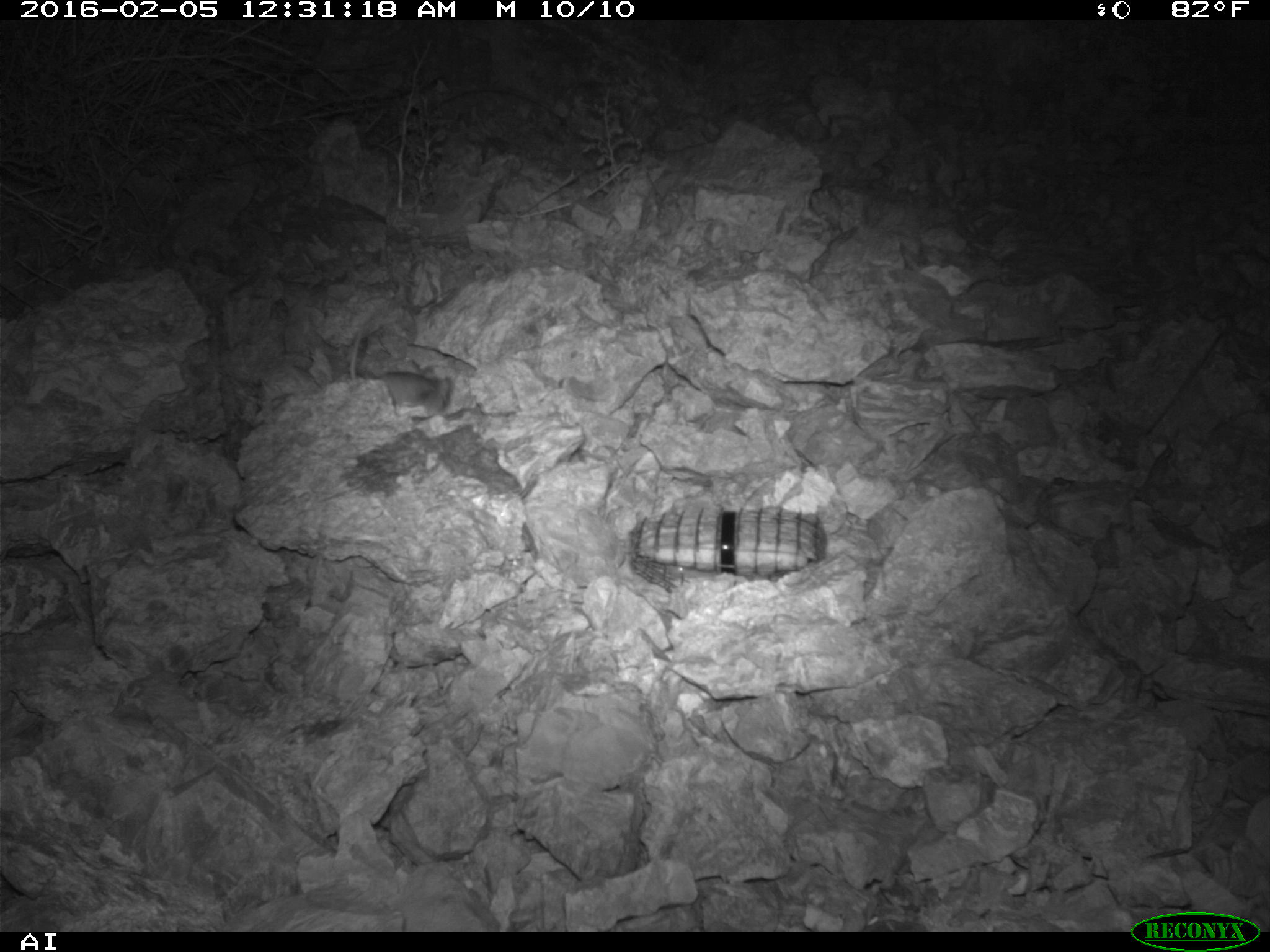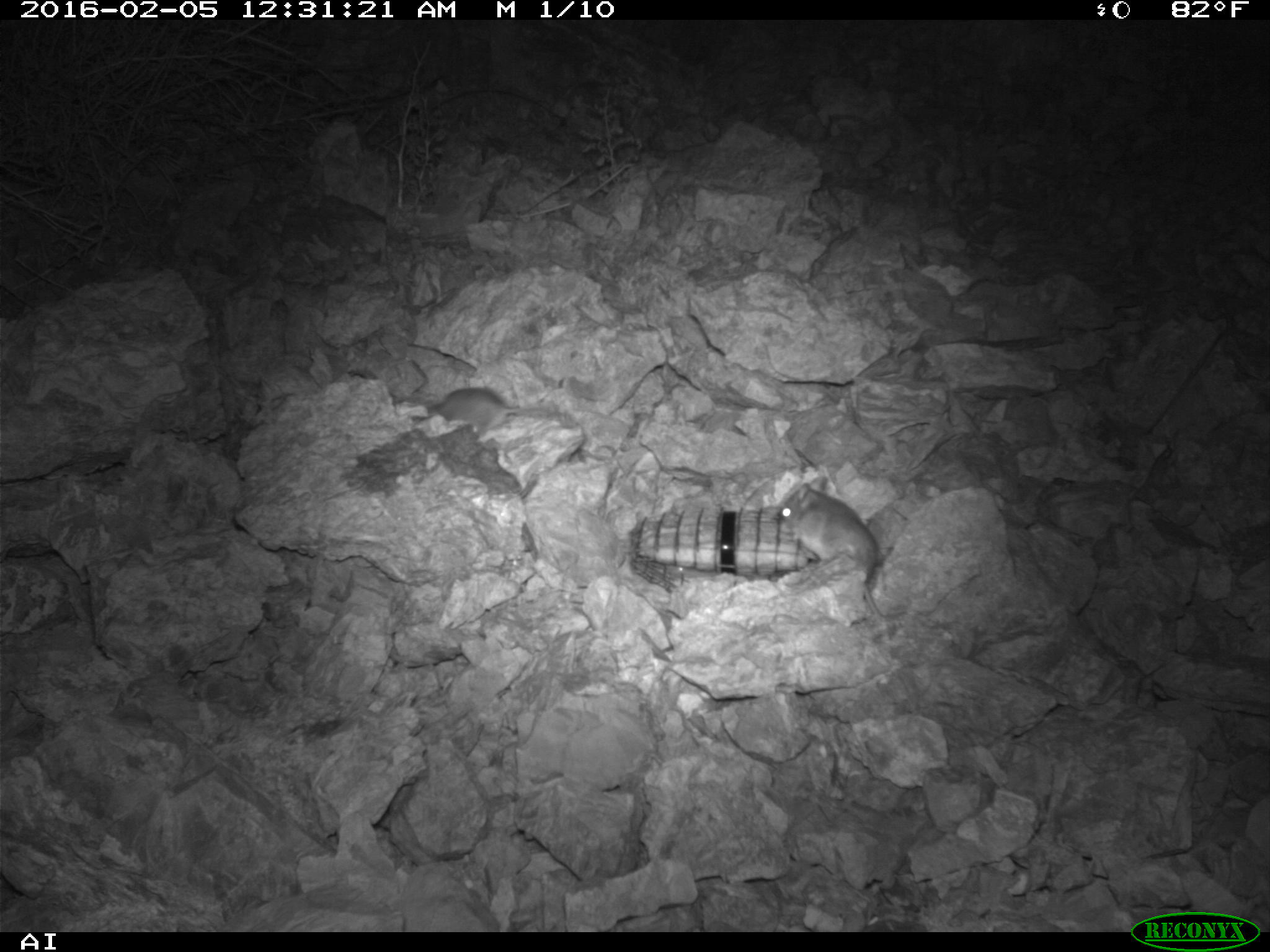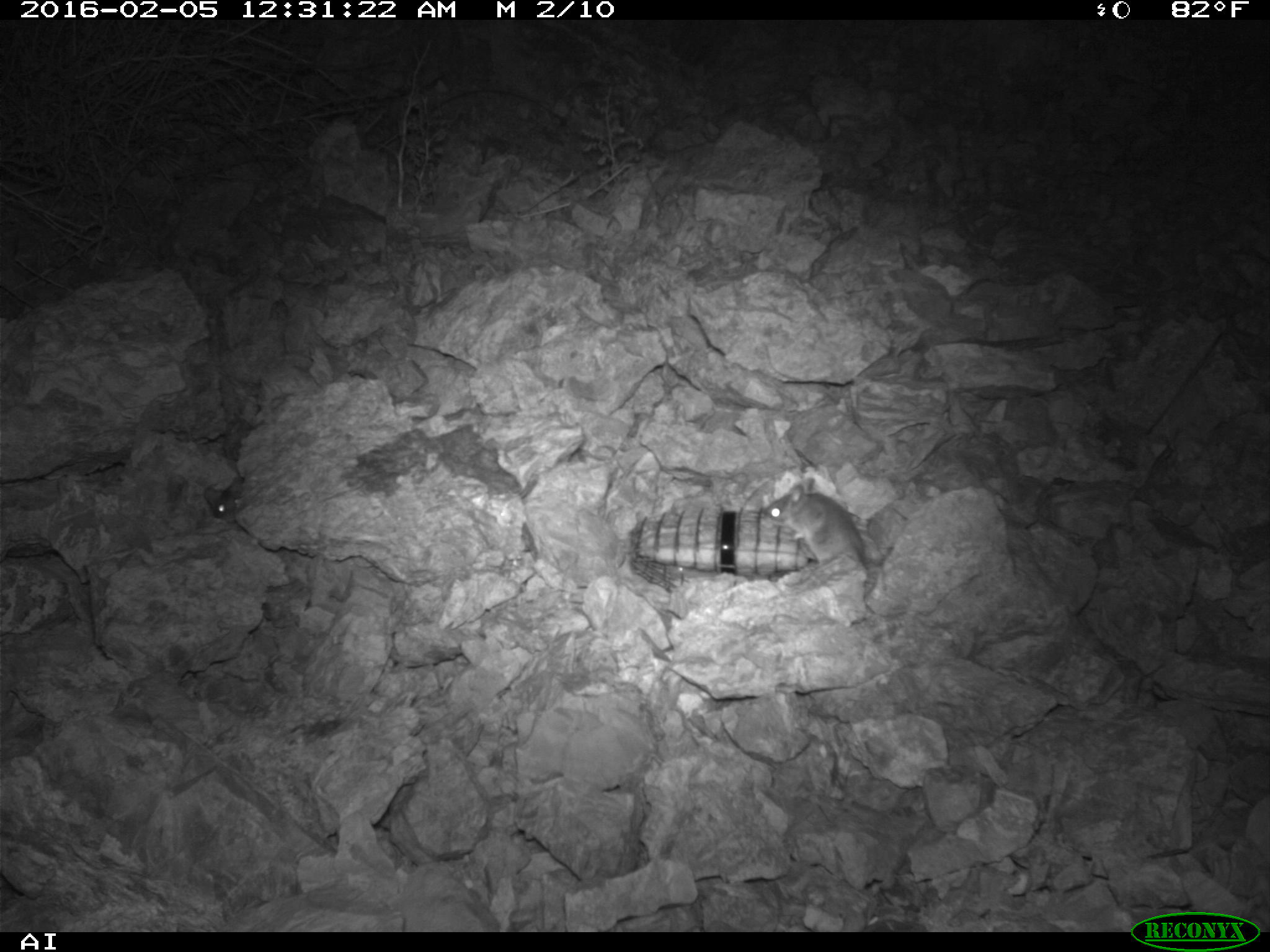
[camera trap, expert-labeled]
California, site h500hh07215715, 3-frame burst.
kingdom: Animalia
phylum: Chordata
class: Mammalia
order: Rodentia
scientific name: Rodentia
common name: rodent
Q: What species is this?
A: Rodent (Rodentia).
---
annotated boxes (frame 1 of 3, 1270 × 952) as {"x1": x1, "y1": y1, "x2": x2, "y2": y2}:
rodent: {"x1": 349, "y1": 330, "x2": 451, "y2": 415}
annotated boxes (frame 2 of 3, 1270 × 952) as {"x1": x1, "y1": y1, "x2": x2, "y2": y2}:
rodent: {"x1": 769, "y1": 479, "x2": 909, "y2": 624}; {"x1": 398, "y1": 368, "x2": 575, "y2": 439}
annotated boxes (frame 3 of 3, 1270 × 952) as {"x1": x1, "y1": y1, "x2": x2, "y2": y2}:
rodent: {"x1": 761, "y1": 478, "x2": 867, "y2": 571}; {"x1": 203, "y1": 477, "x2": 244, "y2": 524}